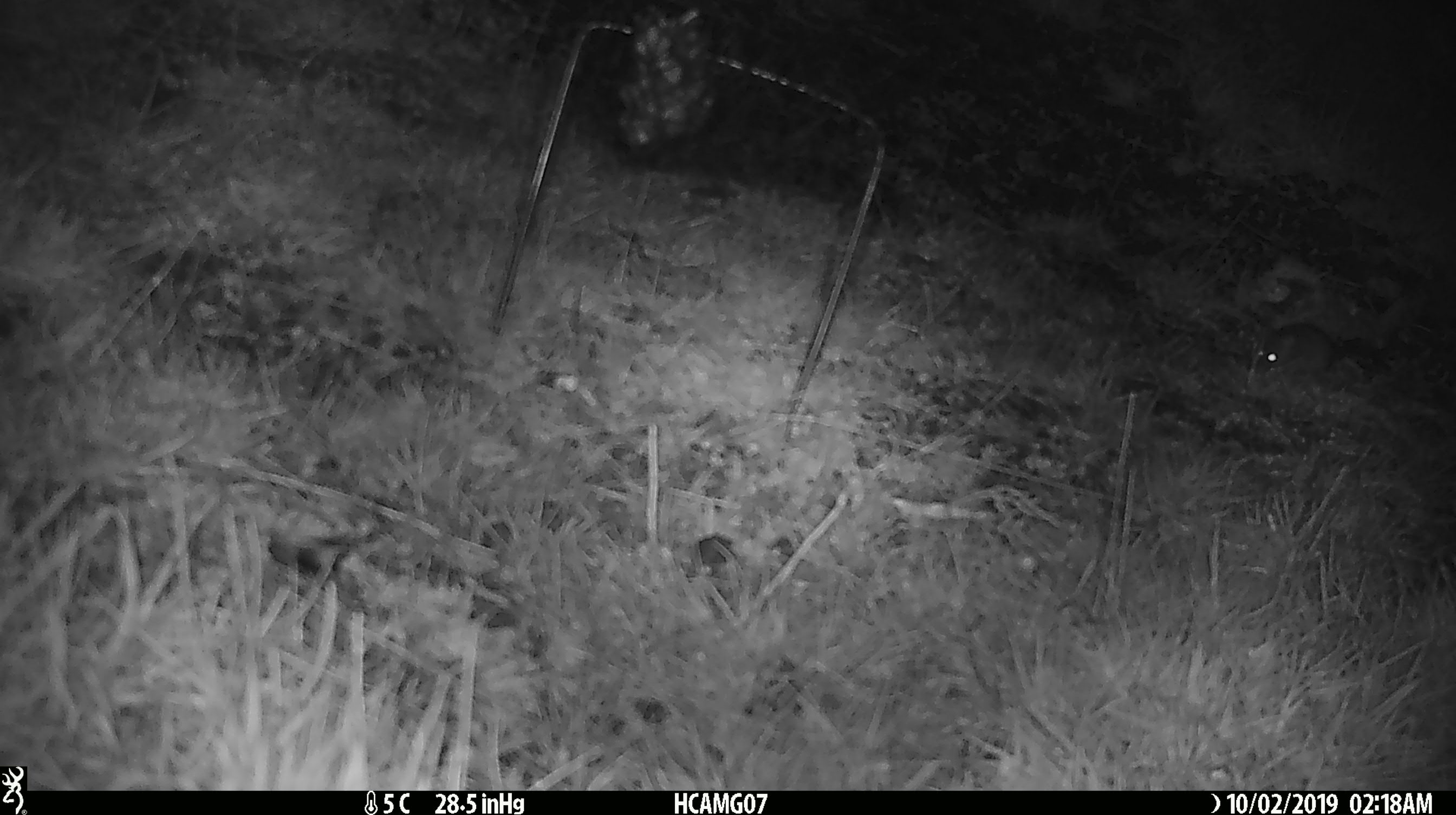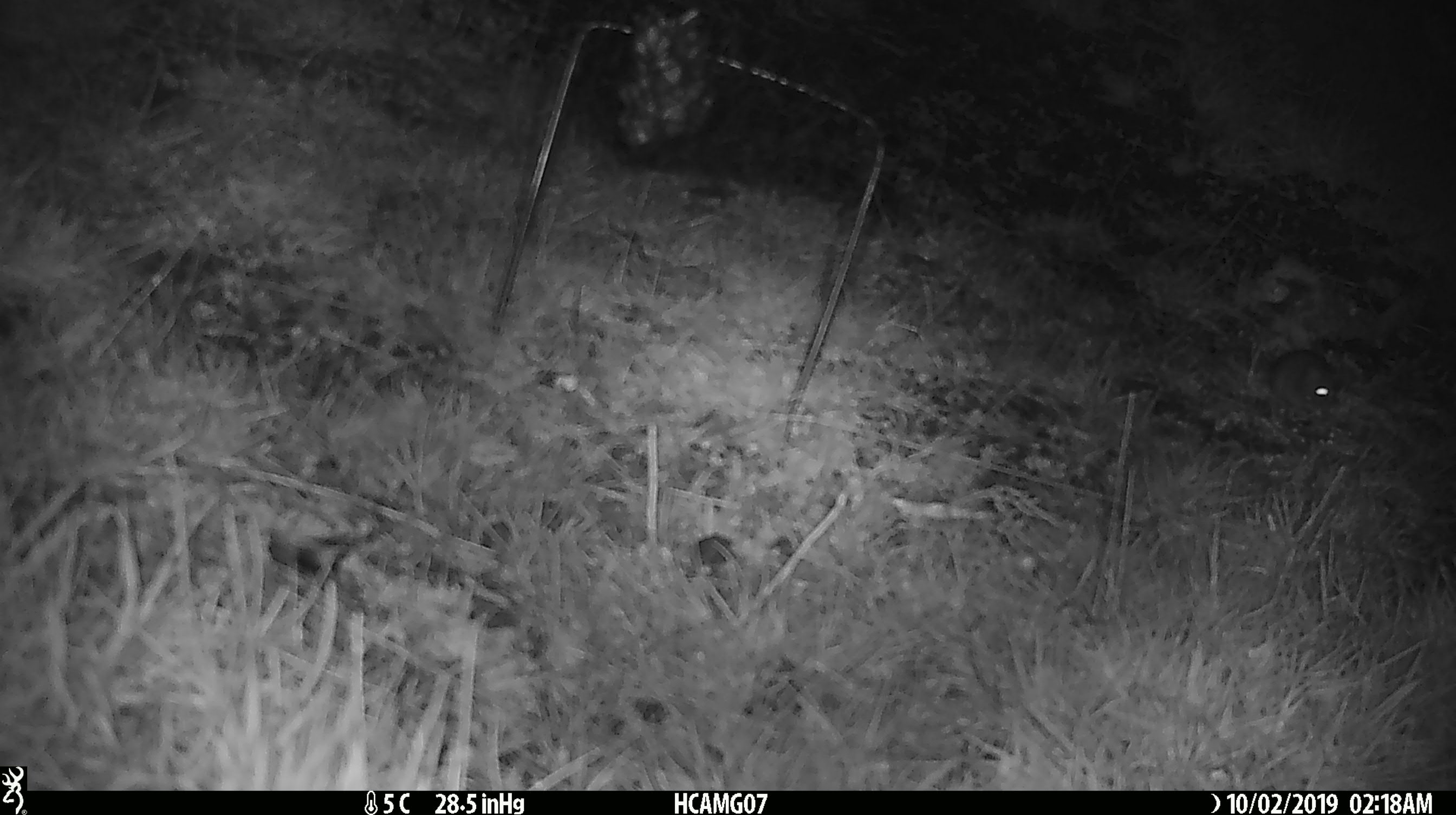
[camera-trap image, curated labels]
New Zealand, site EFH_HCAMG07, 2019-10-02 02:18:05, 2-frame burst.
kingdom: Animalia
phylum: Chordata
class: Mammalia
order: Rodentia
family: Muridae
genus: Mus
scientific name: Mus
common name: mouse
Mouse (Mus).